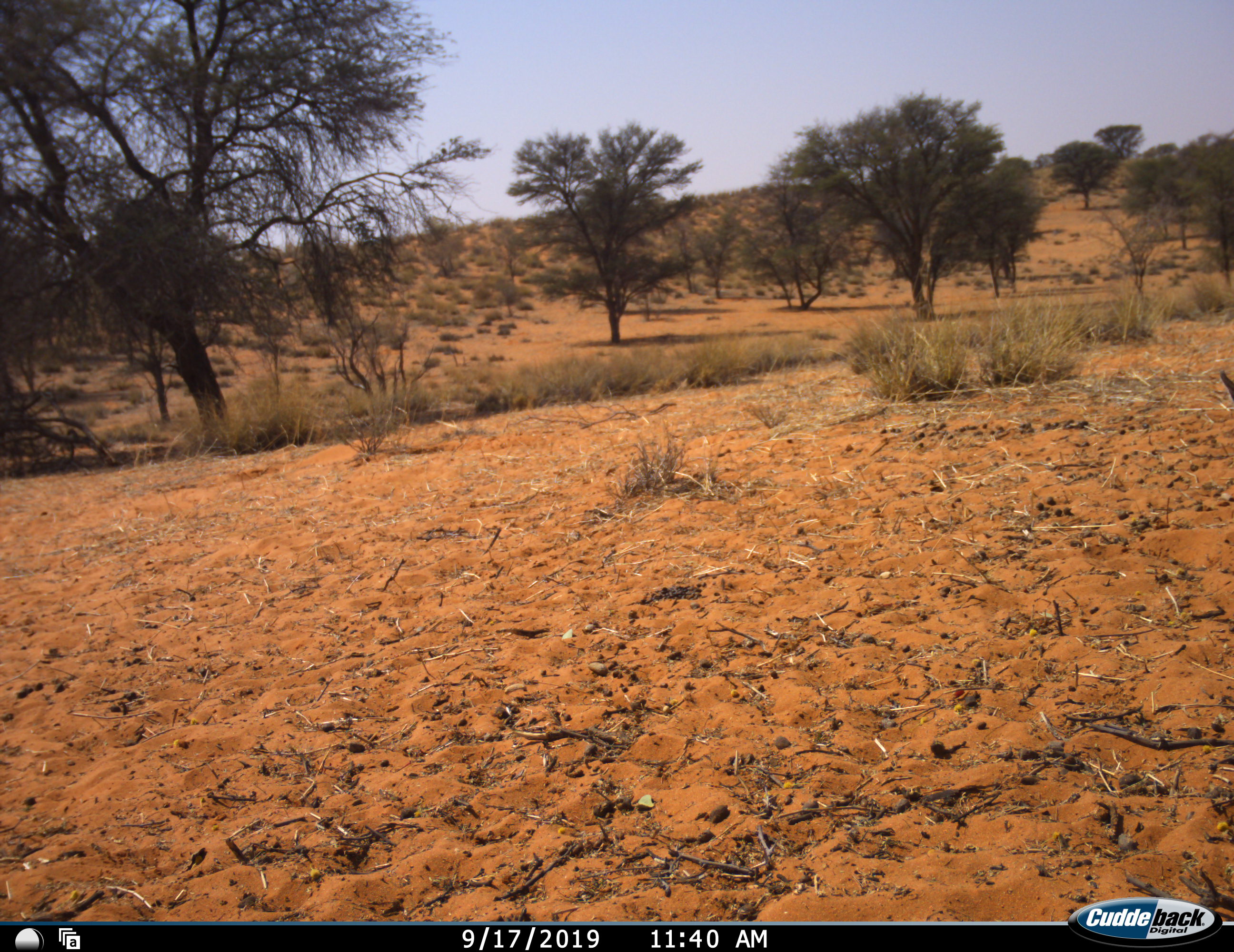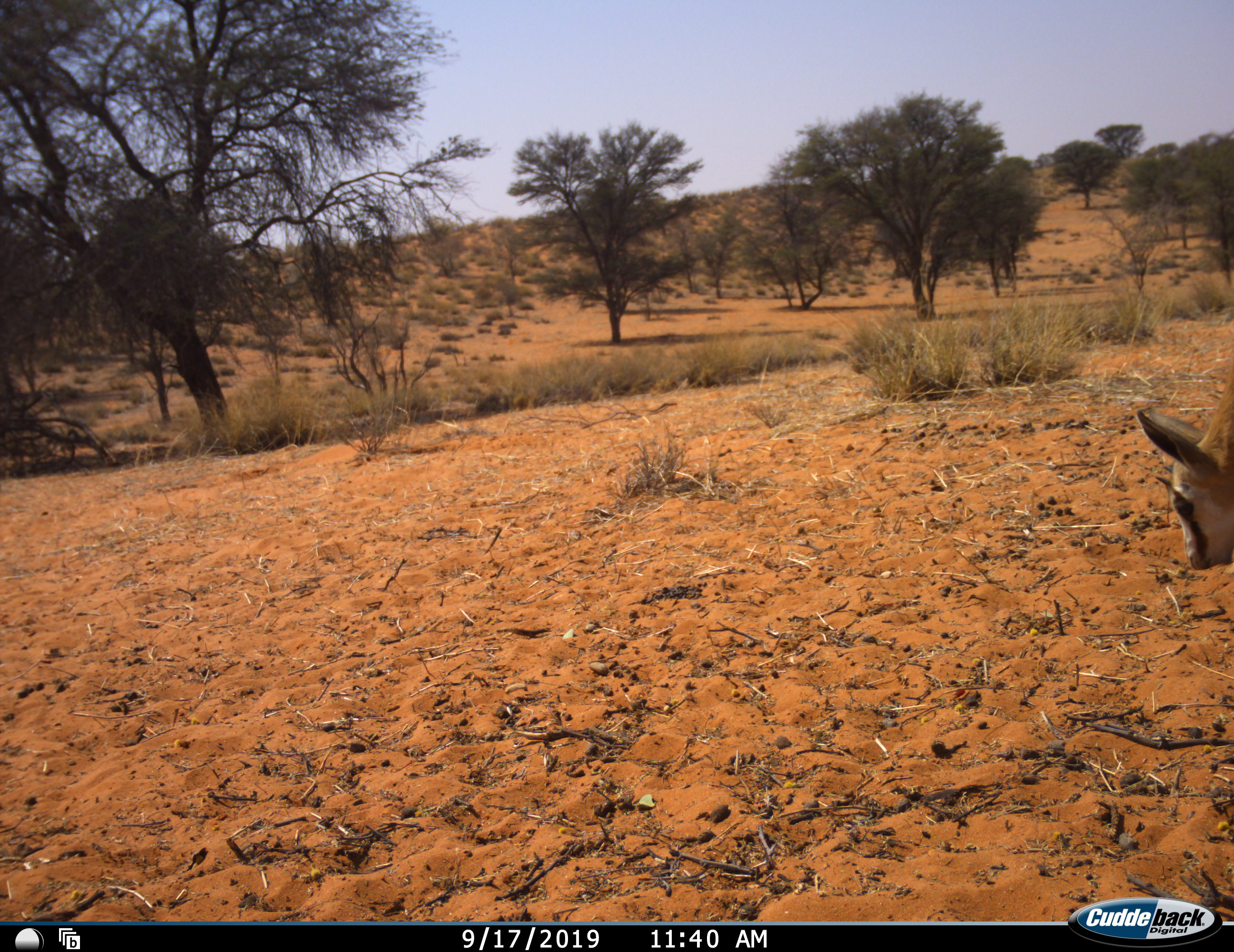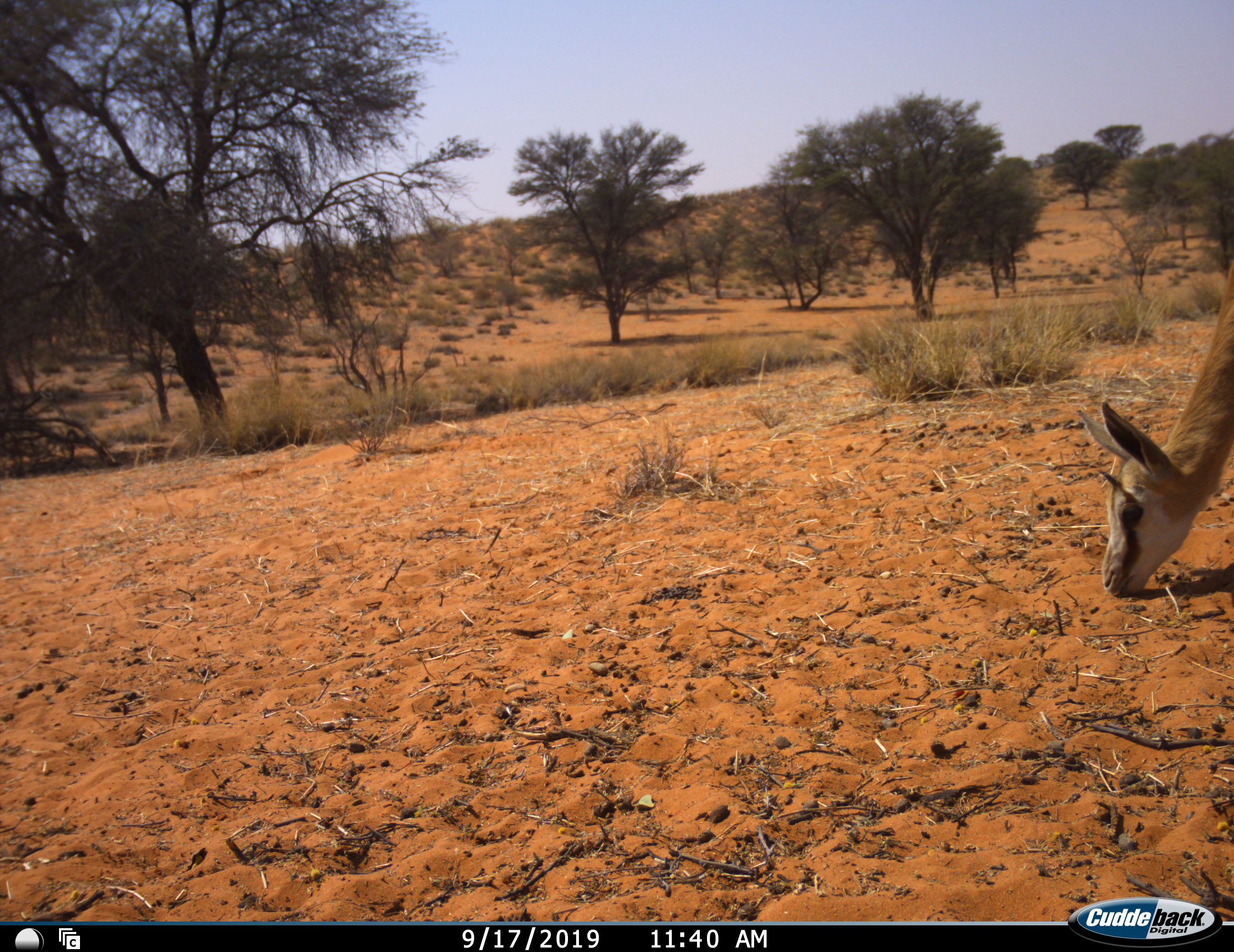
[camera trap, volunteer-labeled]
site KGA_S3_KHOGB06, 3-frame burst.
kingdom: Animalia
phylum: Chordata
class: Mammalia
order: Artiodactyla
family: Bovidae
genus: Antidorcas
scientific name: Antidorcas marsupialis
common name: springbok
Springbok (Antidorcas marsupialis), count 1. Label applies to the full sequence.